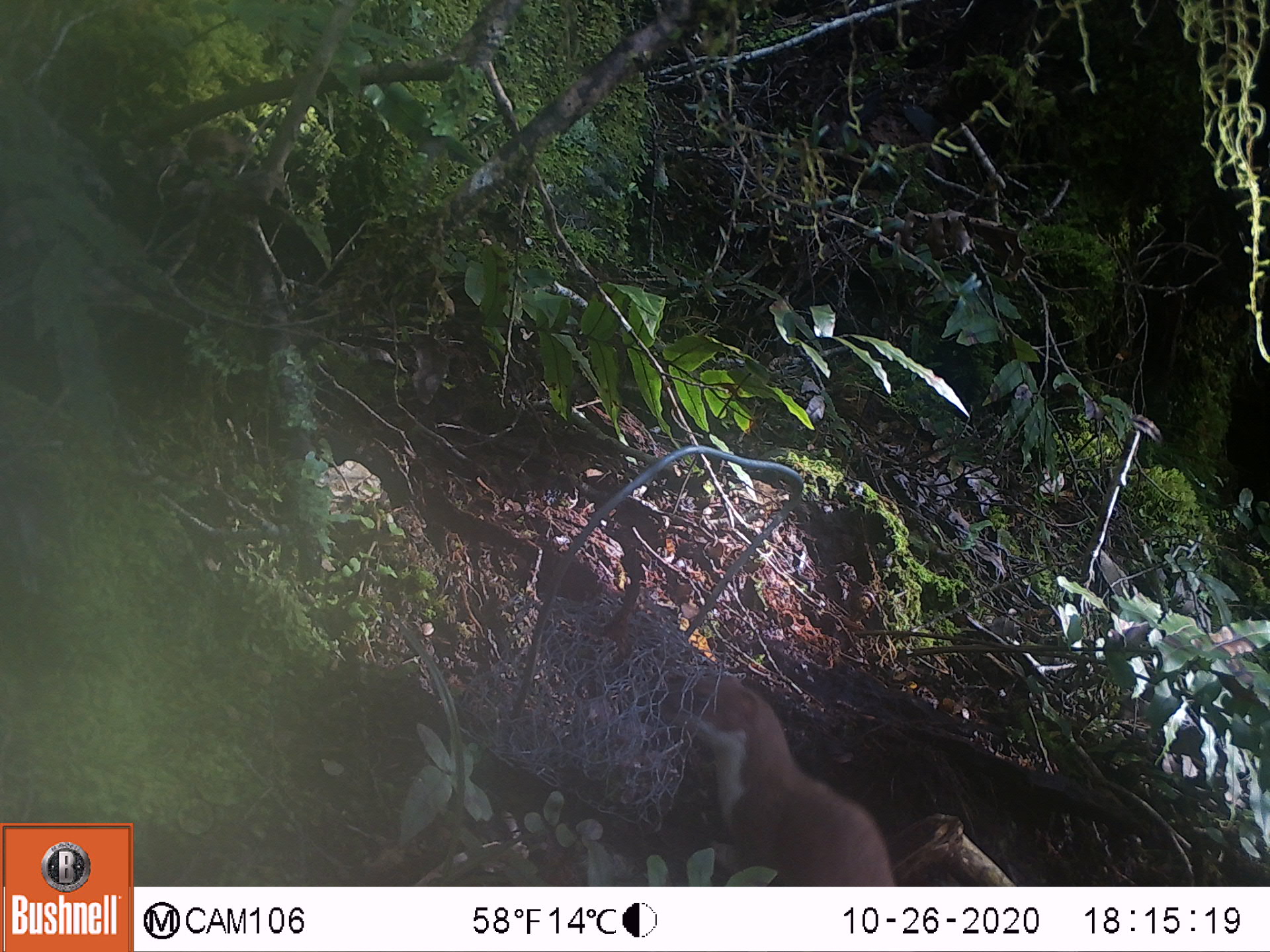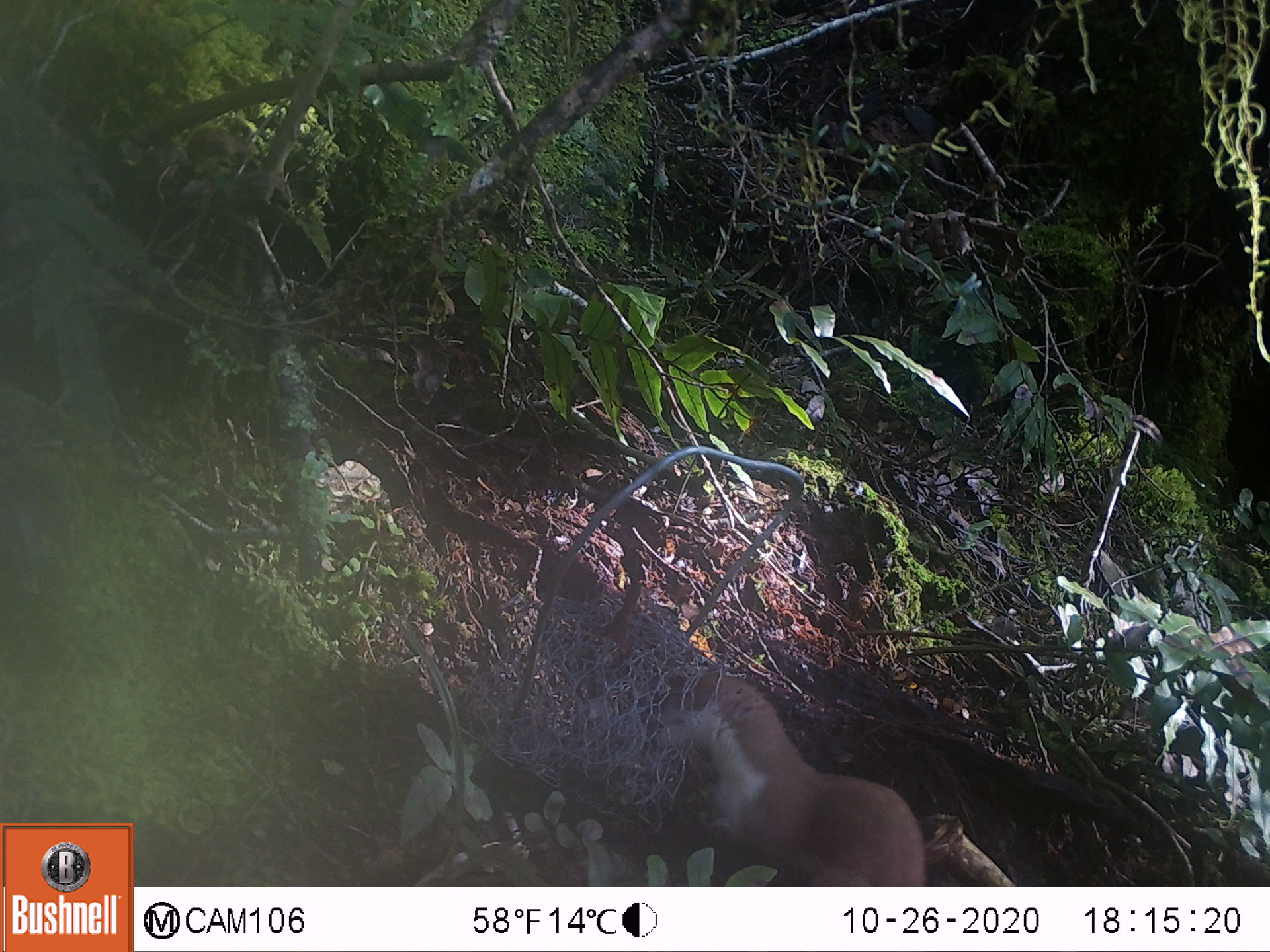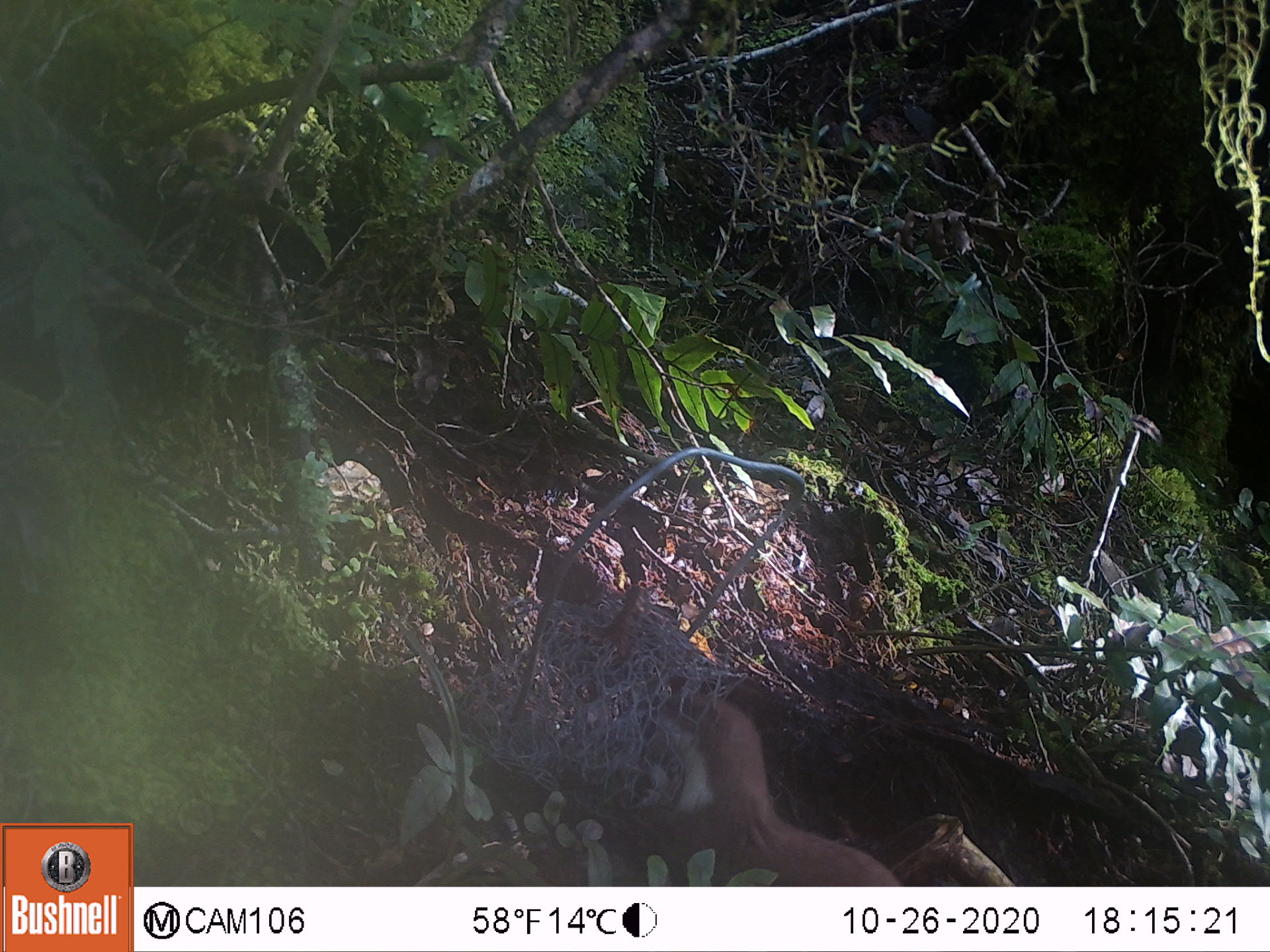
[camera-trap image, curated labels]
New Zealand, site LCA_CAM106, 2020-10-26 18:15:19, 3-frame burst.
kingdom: Animalia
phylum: Chordata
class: Mammalia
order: Carnivora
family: Mustelidae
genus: Mustela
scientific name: Mustela erminea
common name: stoat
Stoat (Mustela erminea).